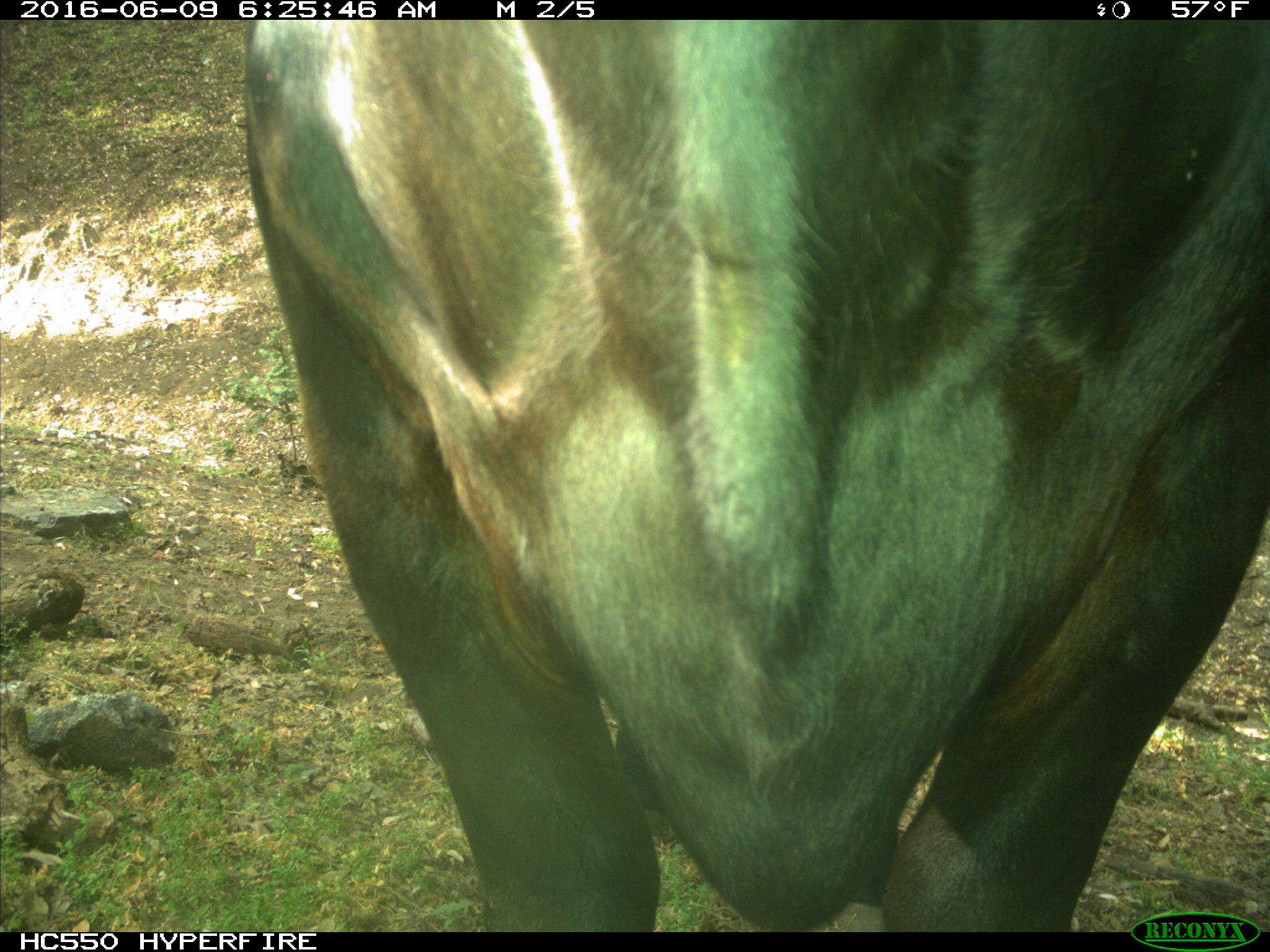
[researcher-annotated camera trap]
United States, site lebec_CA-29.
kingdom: Animalia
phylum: Chordata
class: Mammalia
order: Artiodactyla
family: Bovidae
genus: Bos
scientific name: Bos taurus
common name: domestic cow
Bos taurus (domestic cow).